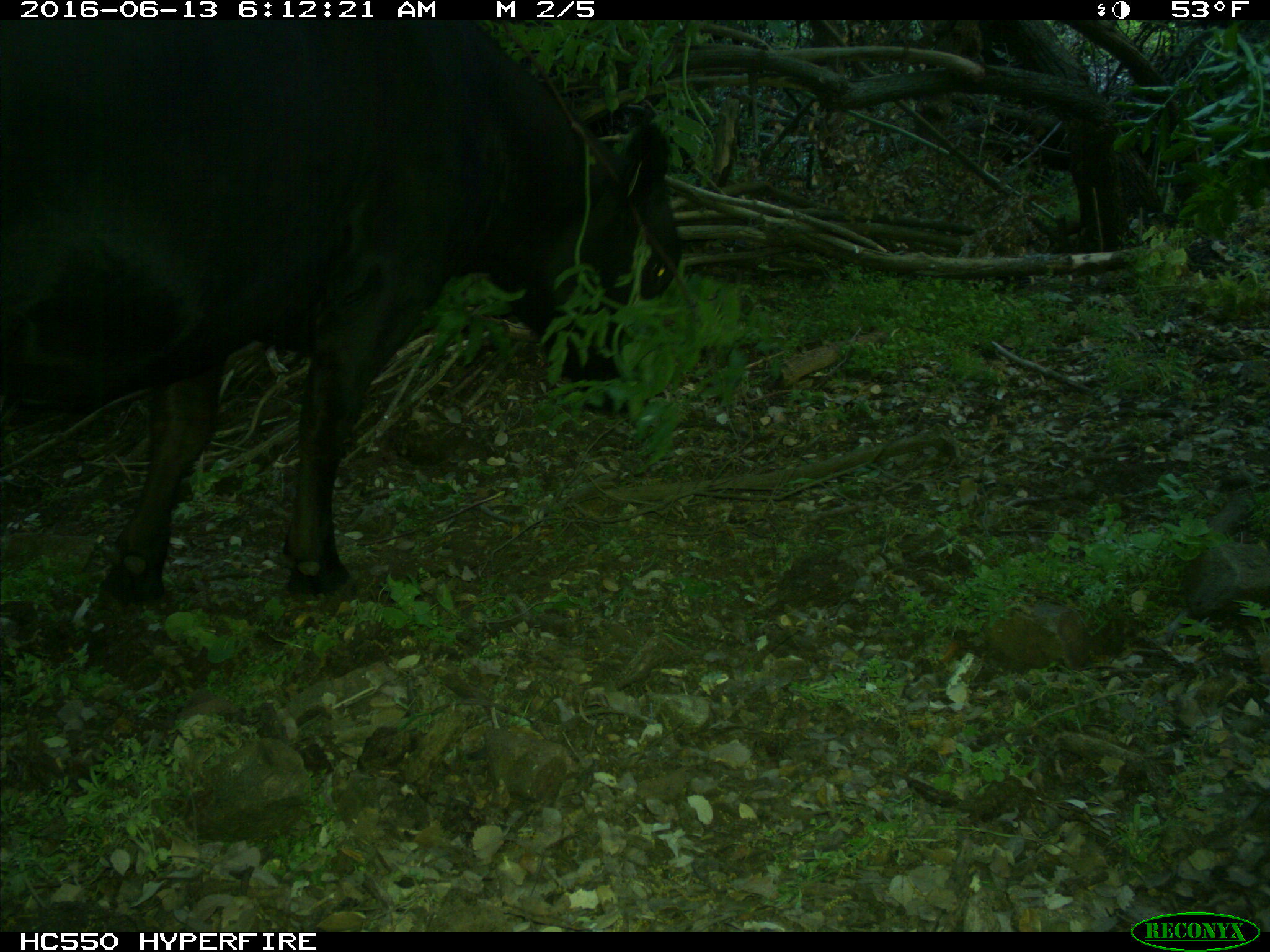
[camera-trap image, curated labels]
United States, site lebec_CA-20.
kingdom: Animalia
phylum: Chordata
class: Mammalia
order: Artiodactyla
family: Bovidae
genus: Bos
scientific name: Bos taurus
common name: domestic cow